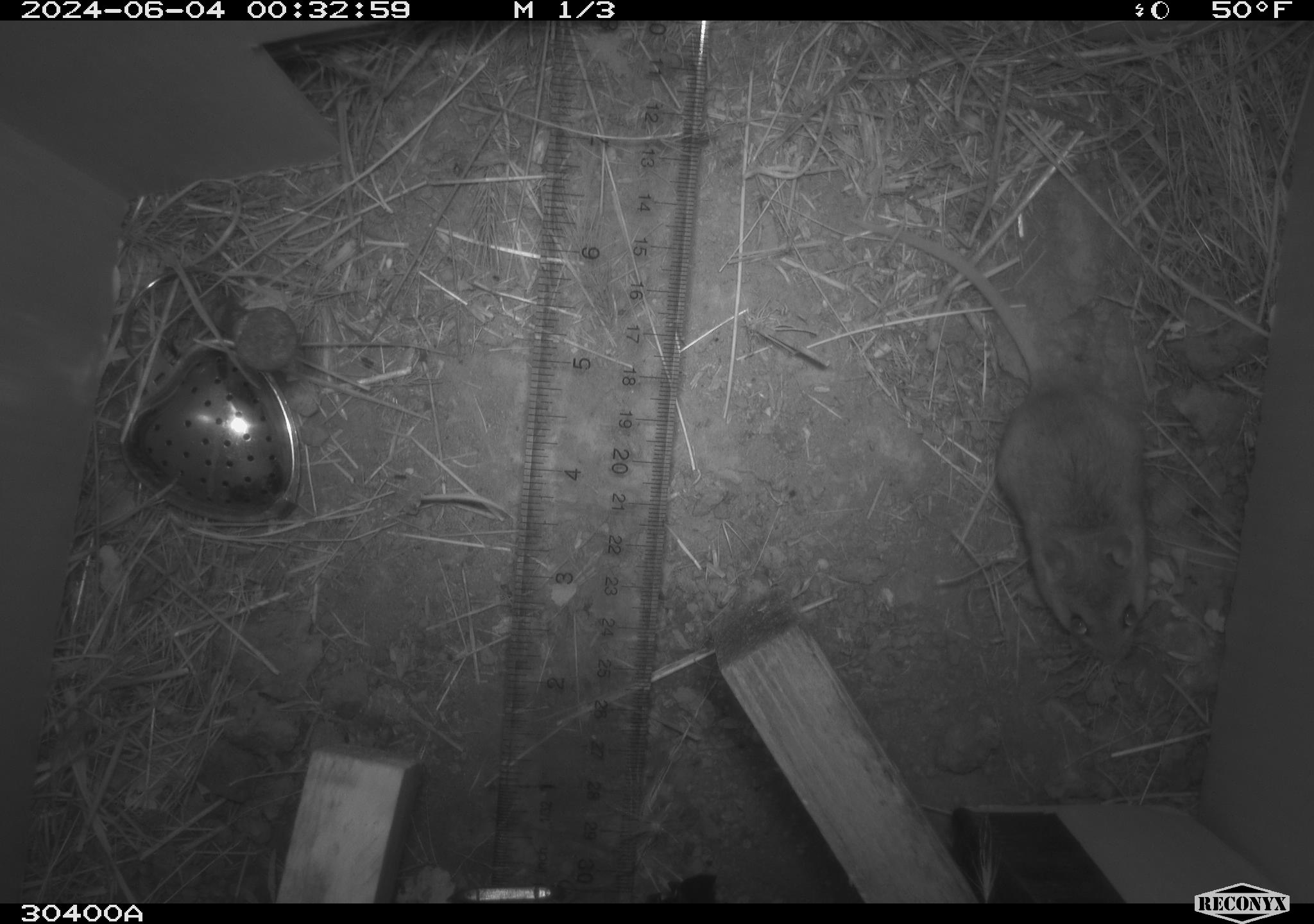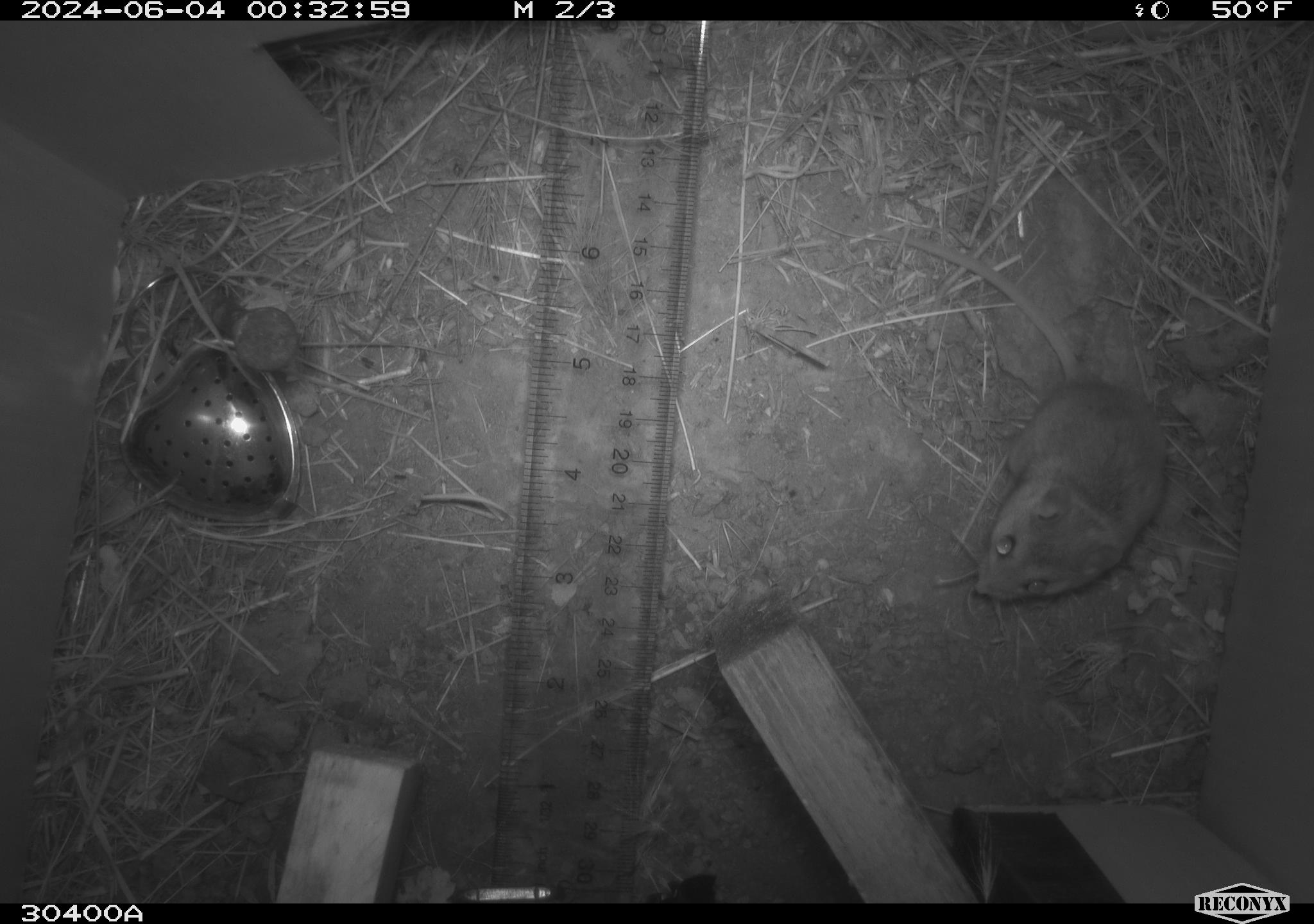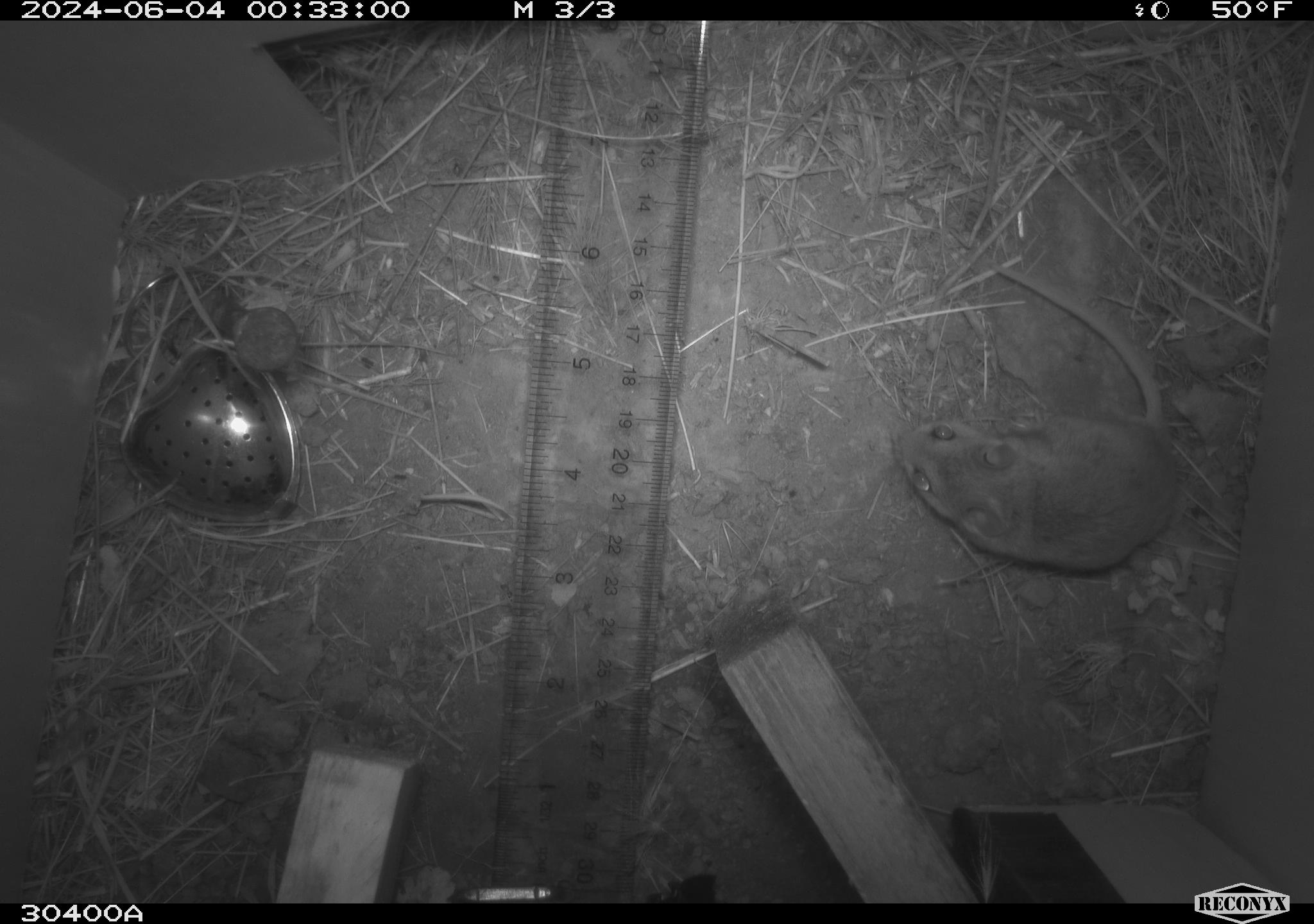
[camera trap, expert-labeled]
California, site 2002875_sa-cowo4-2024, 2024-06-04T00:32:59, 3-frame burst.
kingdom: Animalia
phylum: Chordata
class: Mammalia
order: Rodentia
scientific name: Rodentia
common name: rodent